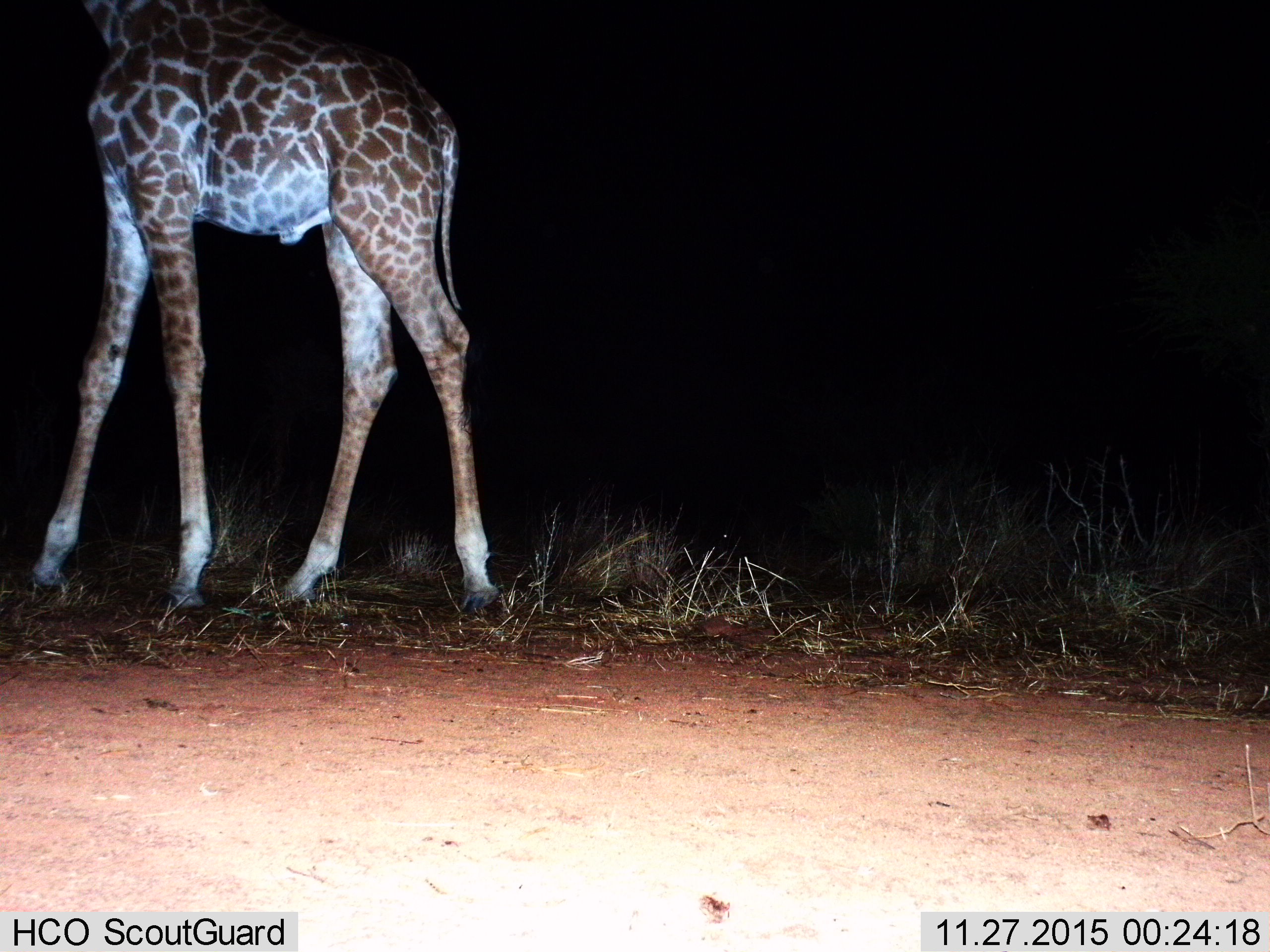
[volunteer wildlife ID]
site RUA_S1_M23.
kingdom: Animalia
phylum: Chordata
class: Mammalia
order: Artiodactyla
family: Giraffidae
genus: Giraffa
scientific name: Giraffa camelopardalis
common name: giraffe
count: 1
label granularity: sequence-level